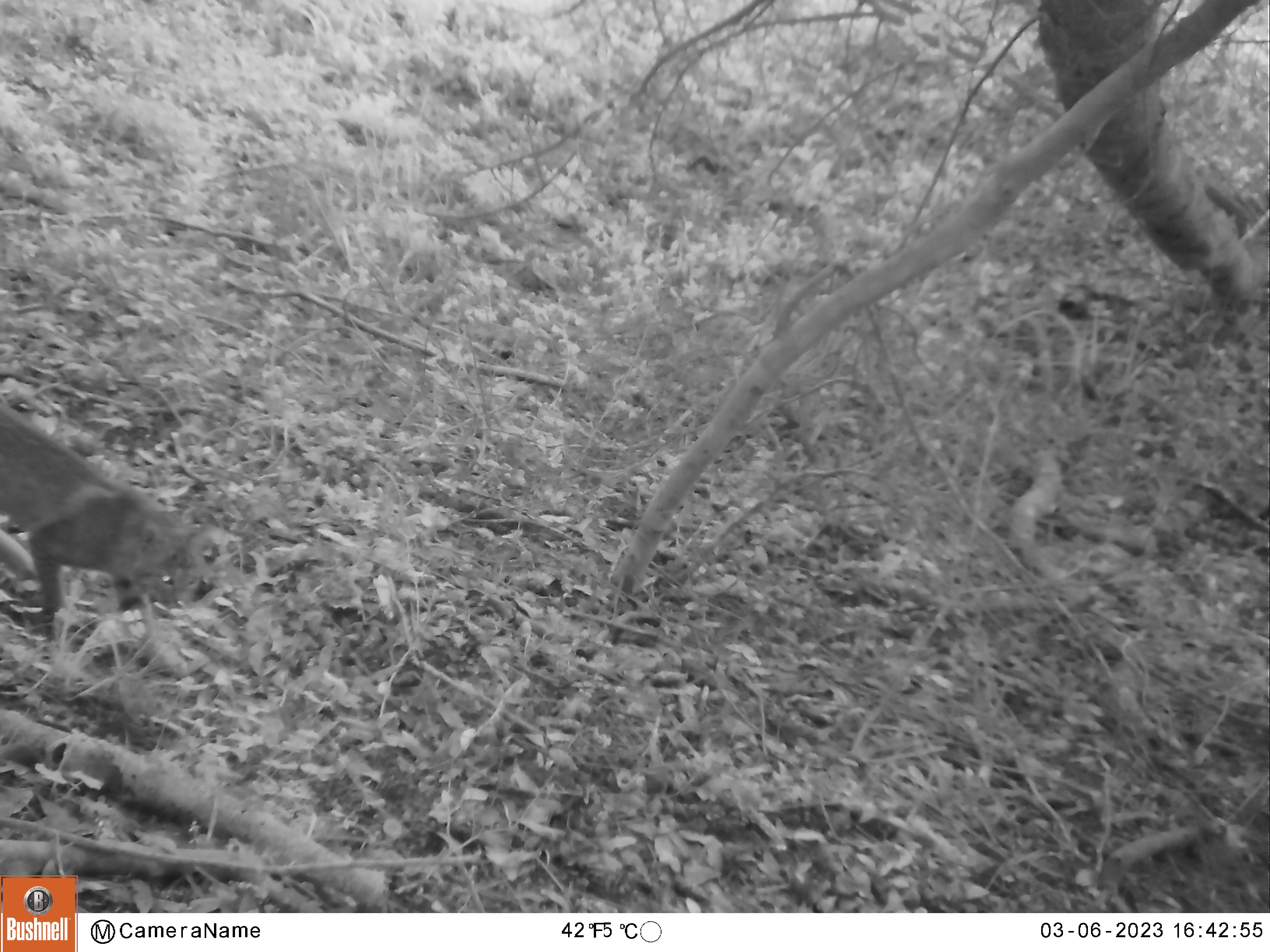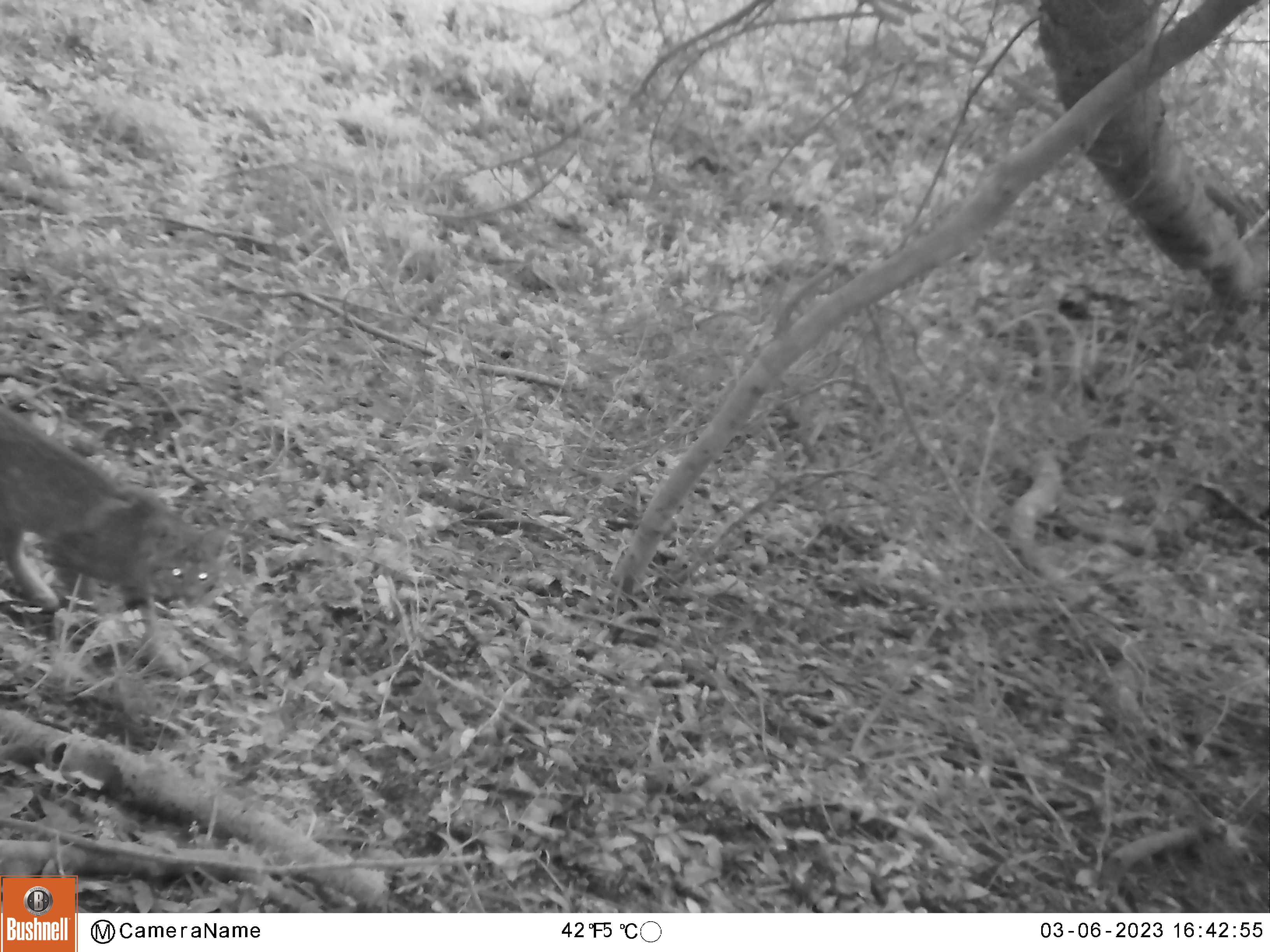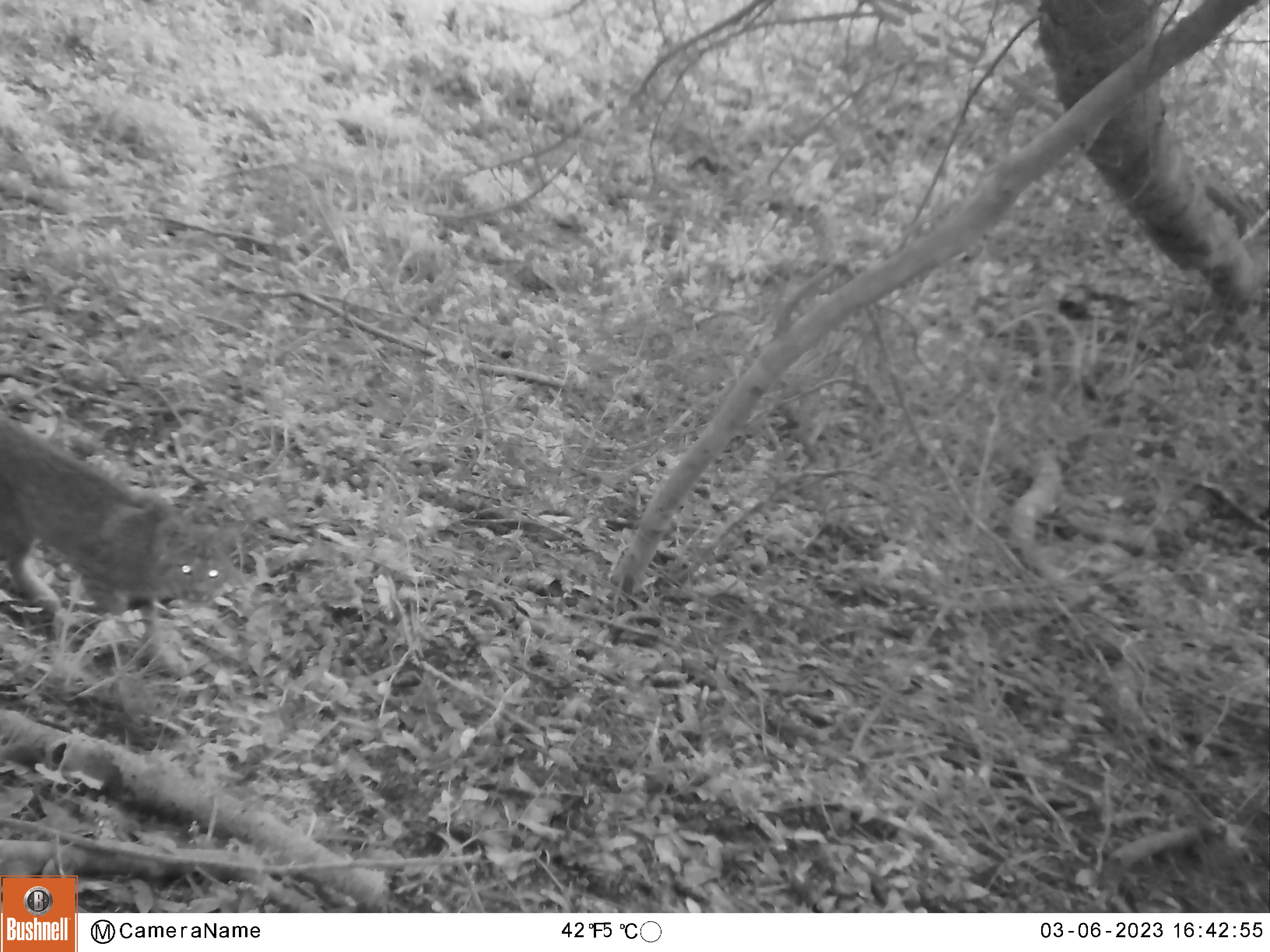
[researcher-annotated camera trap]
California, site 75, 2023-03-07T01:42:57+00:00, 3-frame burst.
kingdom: Animalia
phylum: Chordata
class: Mammalia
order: Carnivora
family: Felidae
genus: Lynx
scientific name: Lynx rufus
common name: bobcat